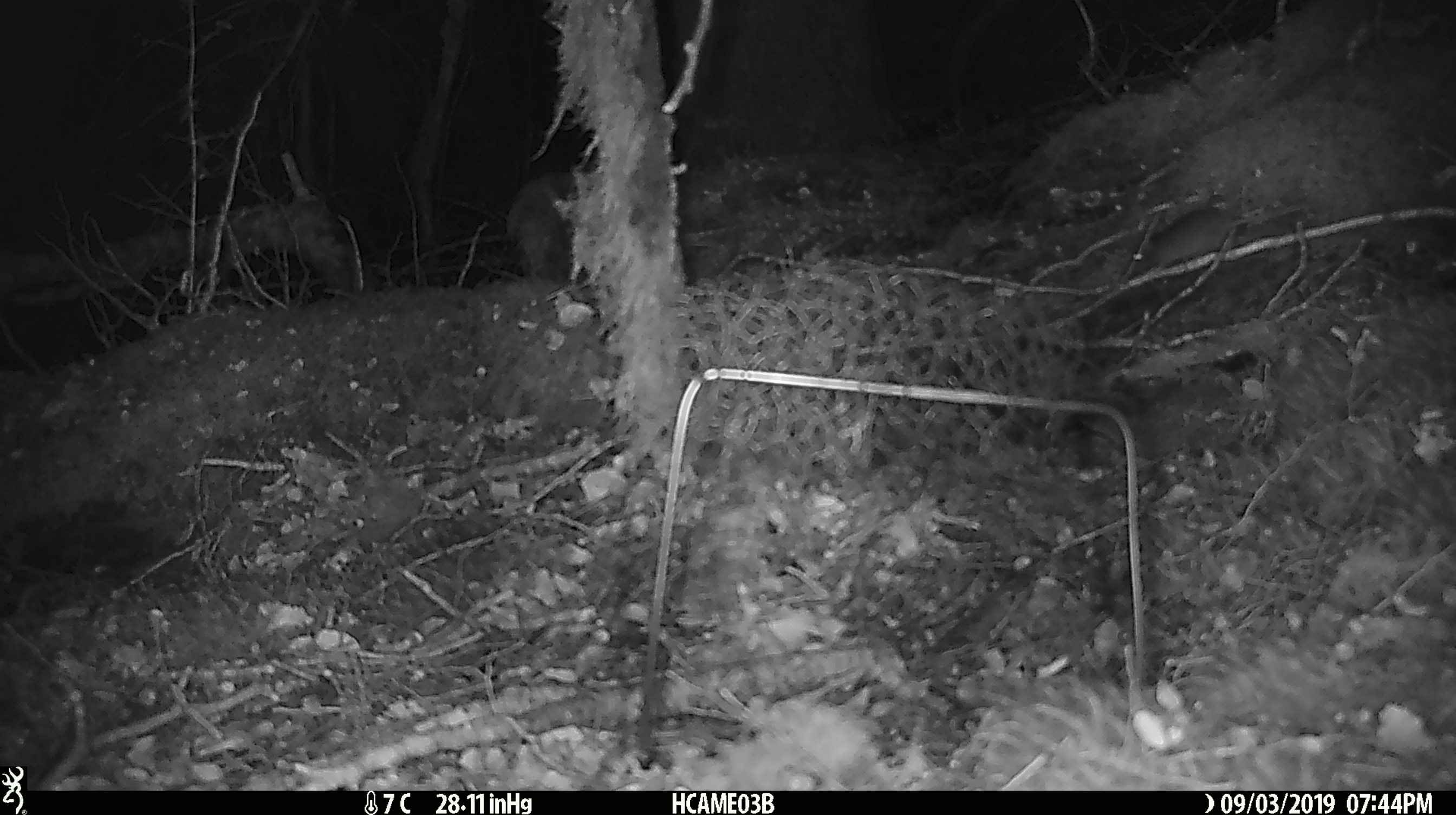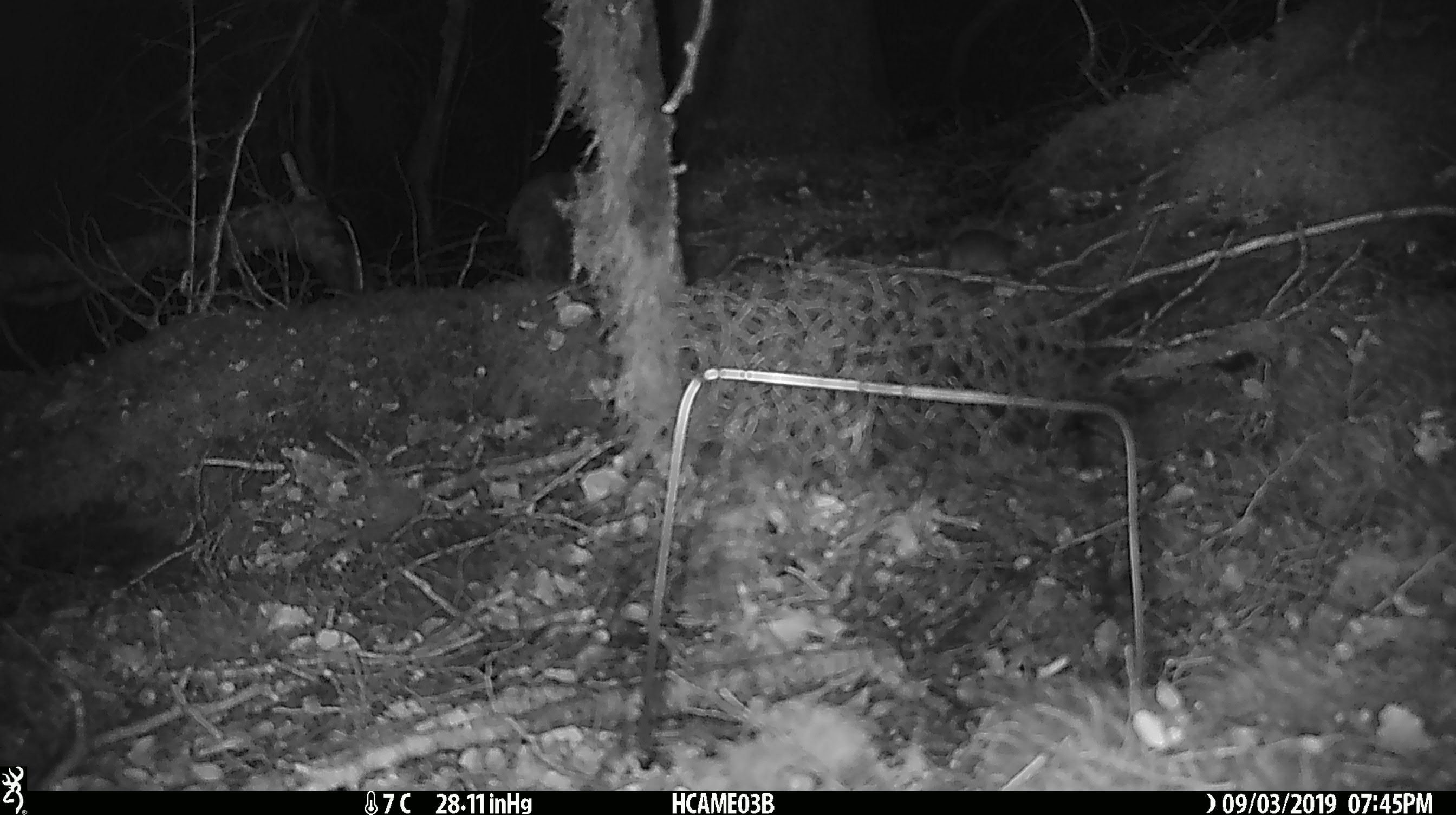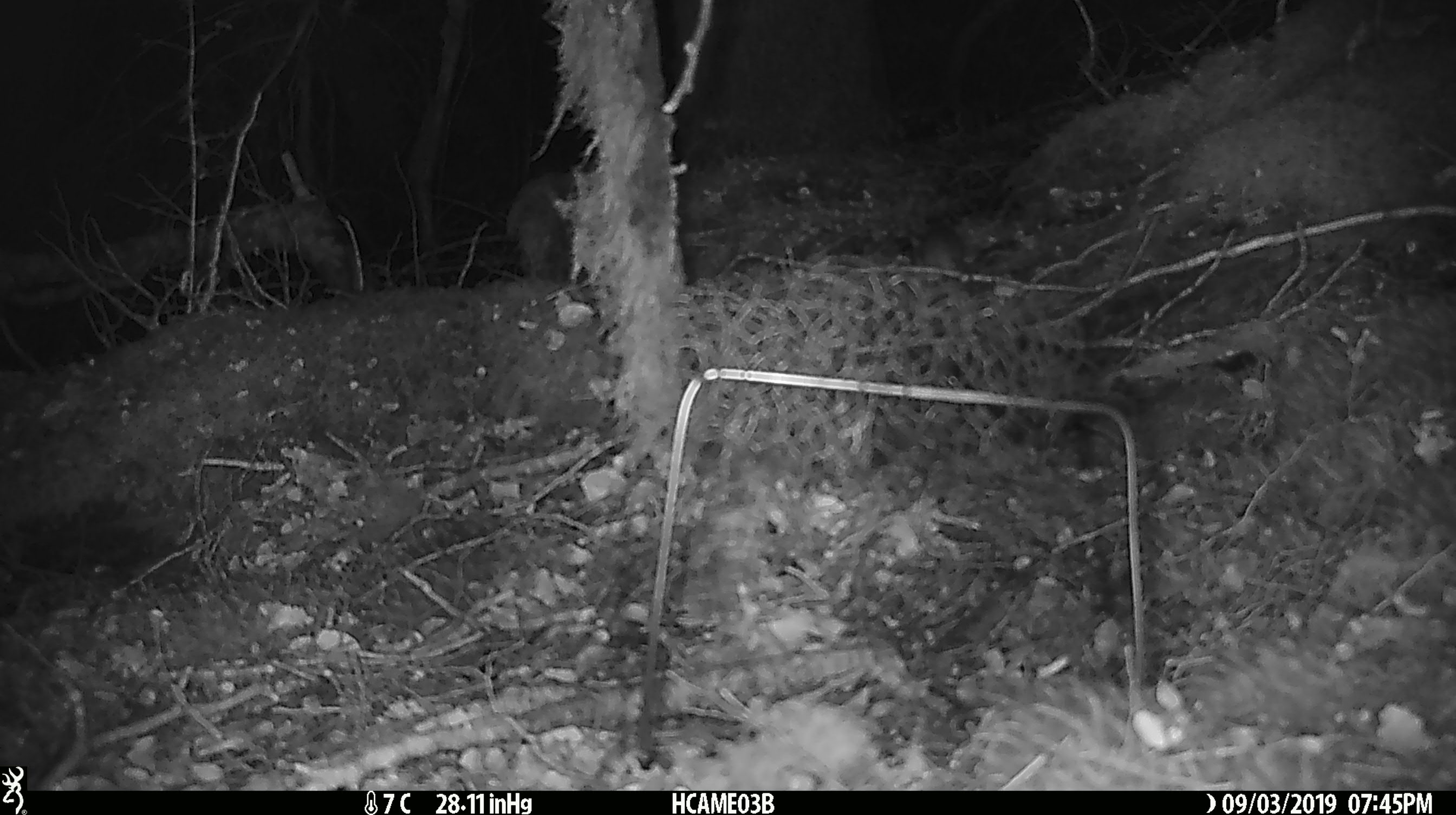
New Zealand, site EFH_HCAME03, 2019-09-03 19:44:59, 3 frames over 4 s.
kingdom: Animalia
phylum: Chordata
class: Mammalia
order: Rodentia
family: Muridae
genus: Mus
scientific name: Mus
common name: mouse